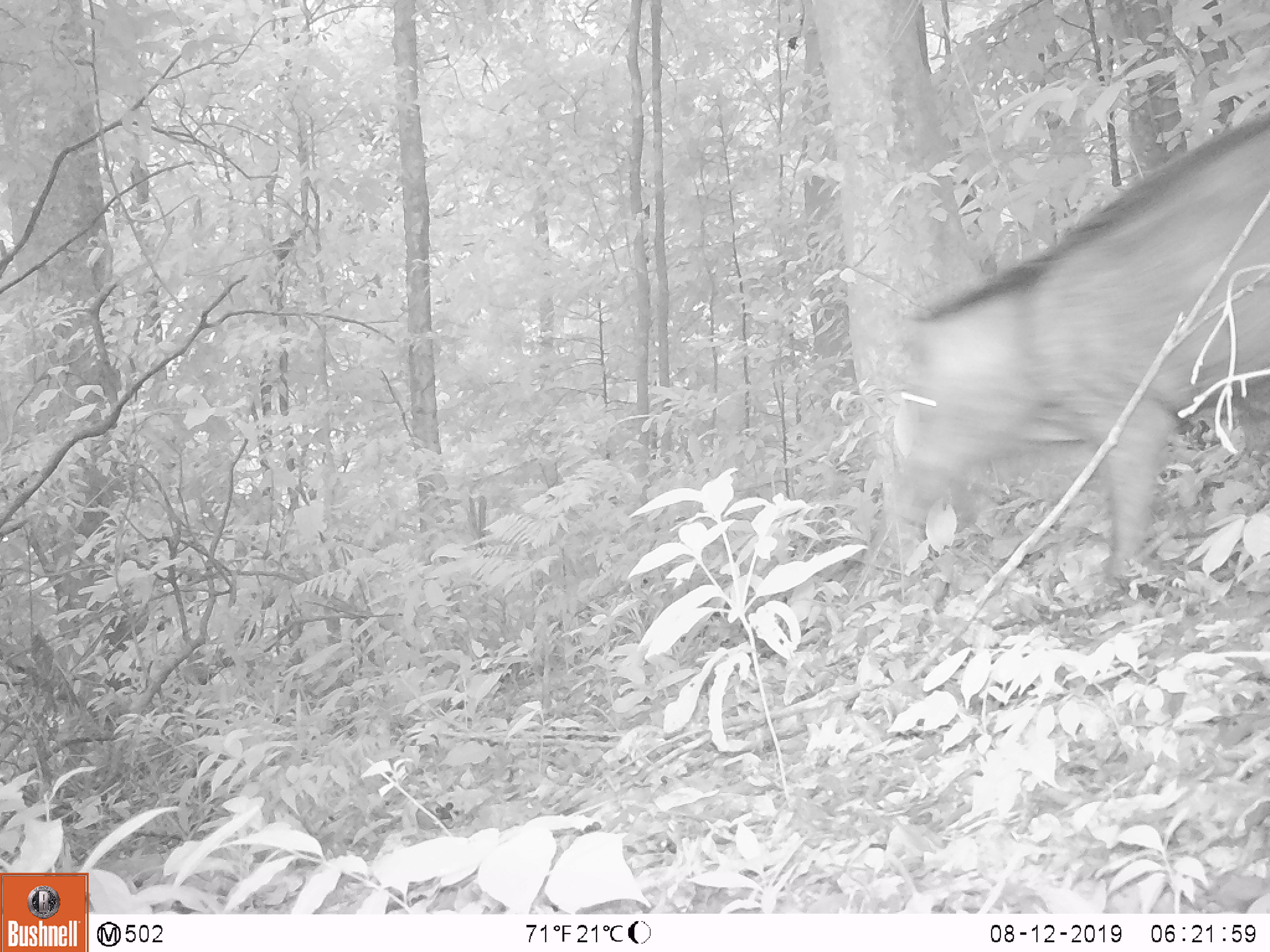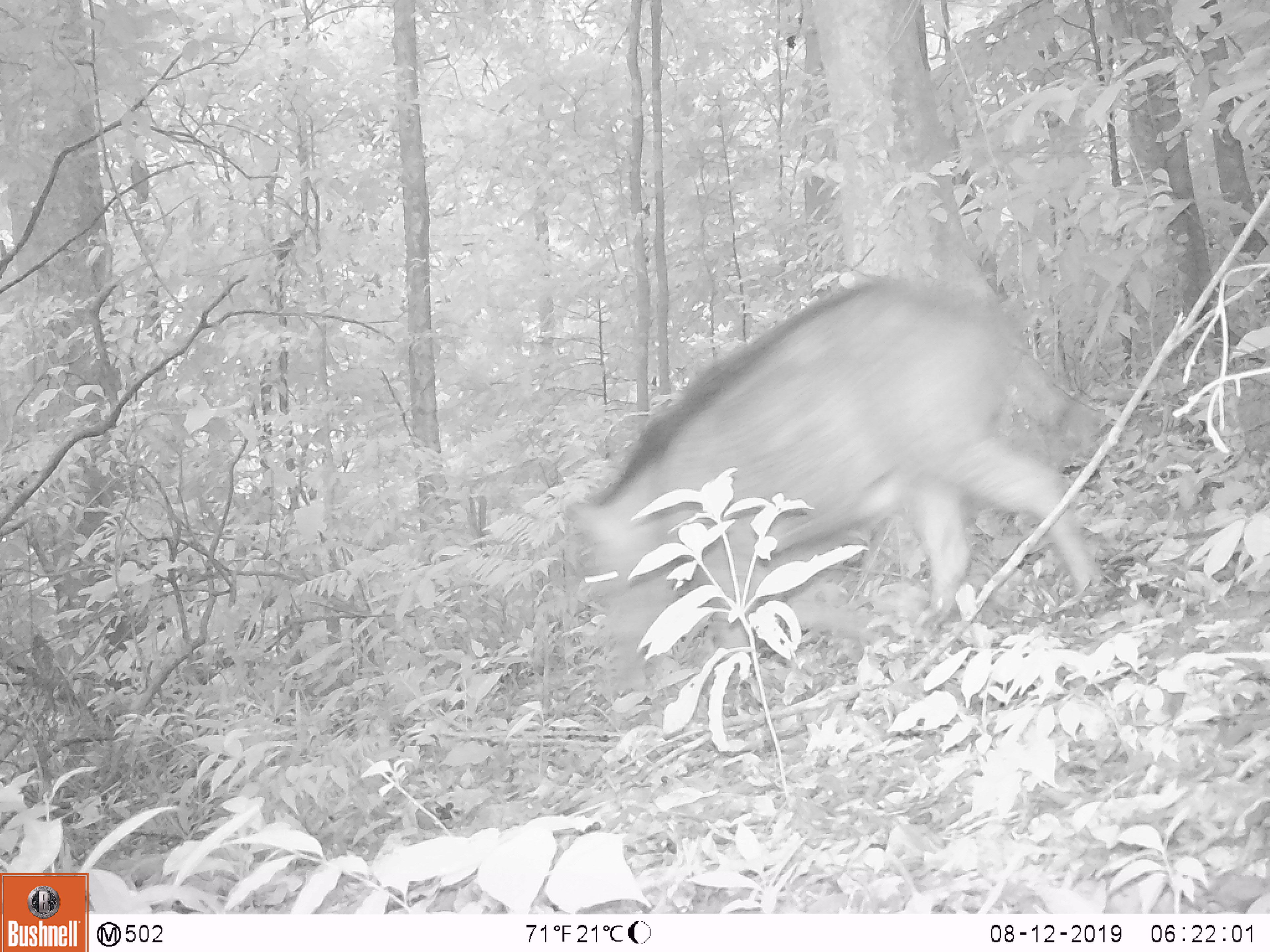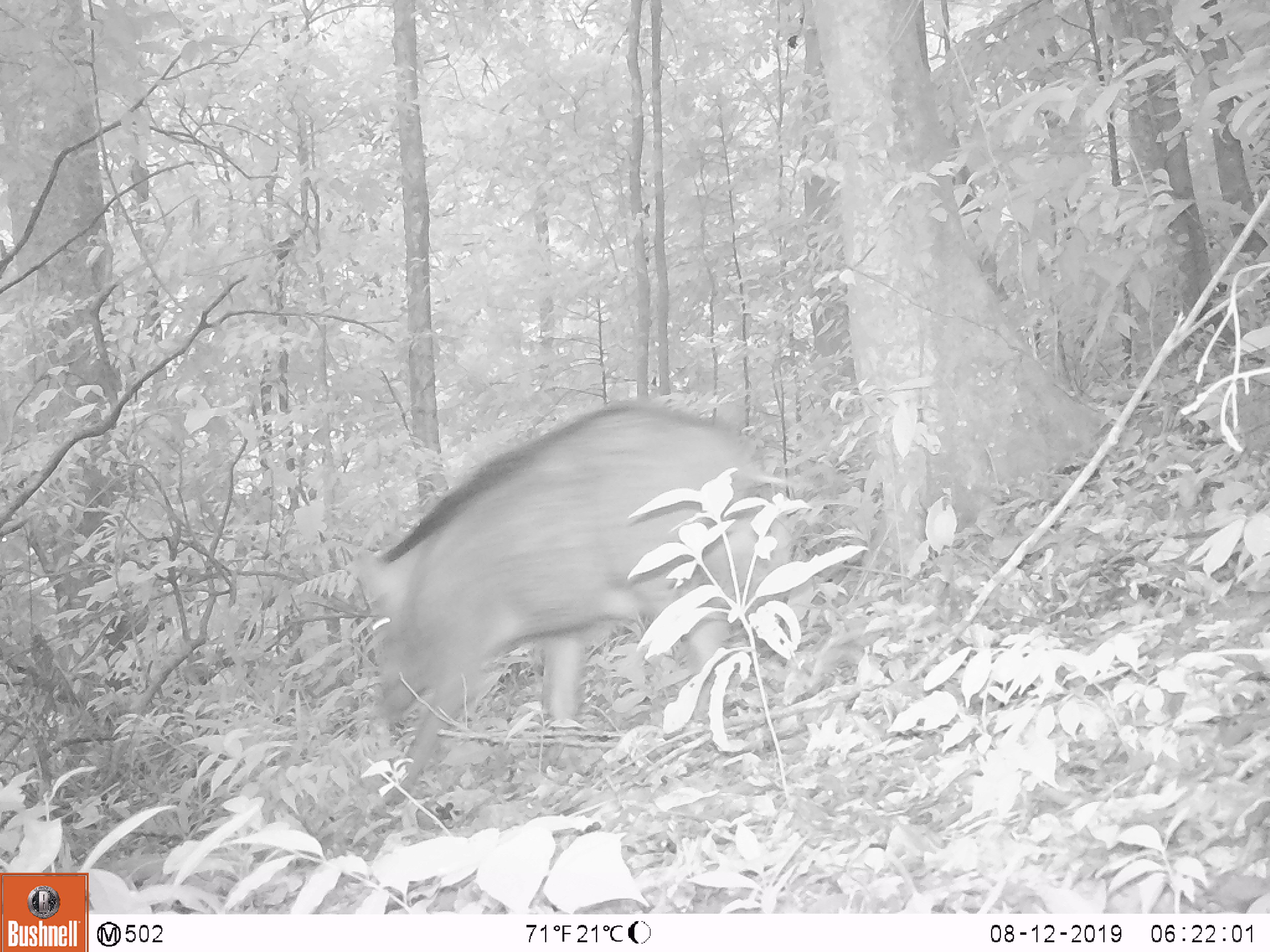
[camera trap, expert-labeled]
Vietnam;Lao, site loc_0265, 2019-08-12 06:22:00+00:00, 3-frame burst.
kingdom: Animalia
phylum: Chordata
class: Mammalia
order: Artiodactyla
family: Suidae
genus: Sus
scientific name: Sus scrofa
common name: eurasian wild pig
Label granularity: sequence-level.